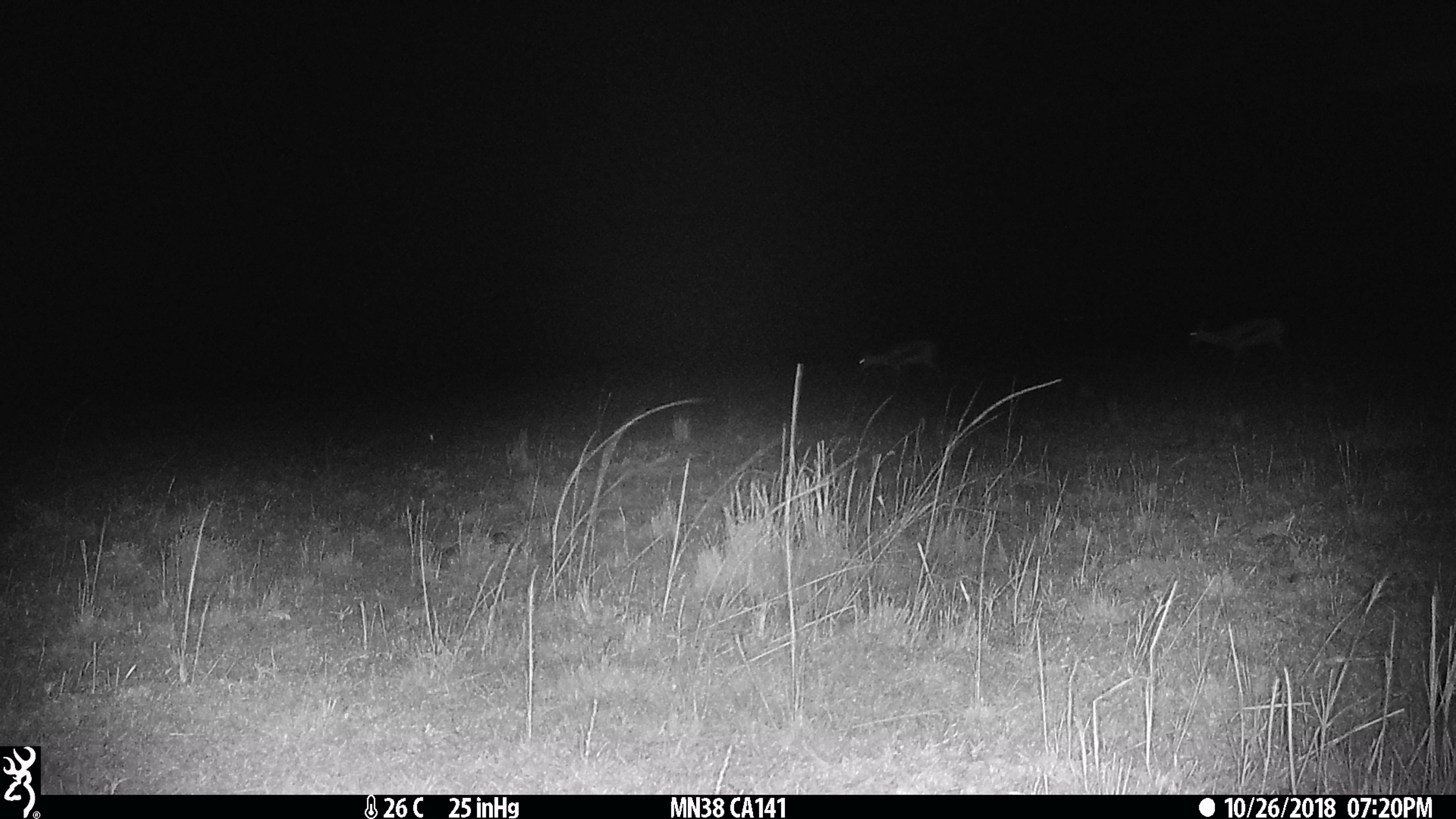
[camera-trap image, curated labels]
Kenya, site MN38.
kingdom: Animalia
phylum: Chordata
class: Mammalia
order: Artiodactyla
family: Bovidae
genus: Eudorcas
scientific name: Eudorcas thomsonii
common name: thomon's gazelle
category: gazelle thomsons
Gazelle thomsons (thomon's gazelle) (Eudorcas thomsonii).